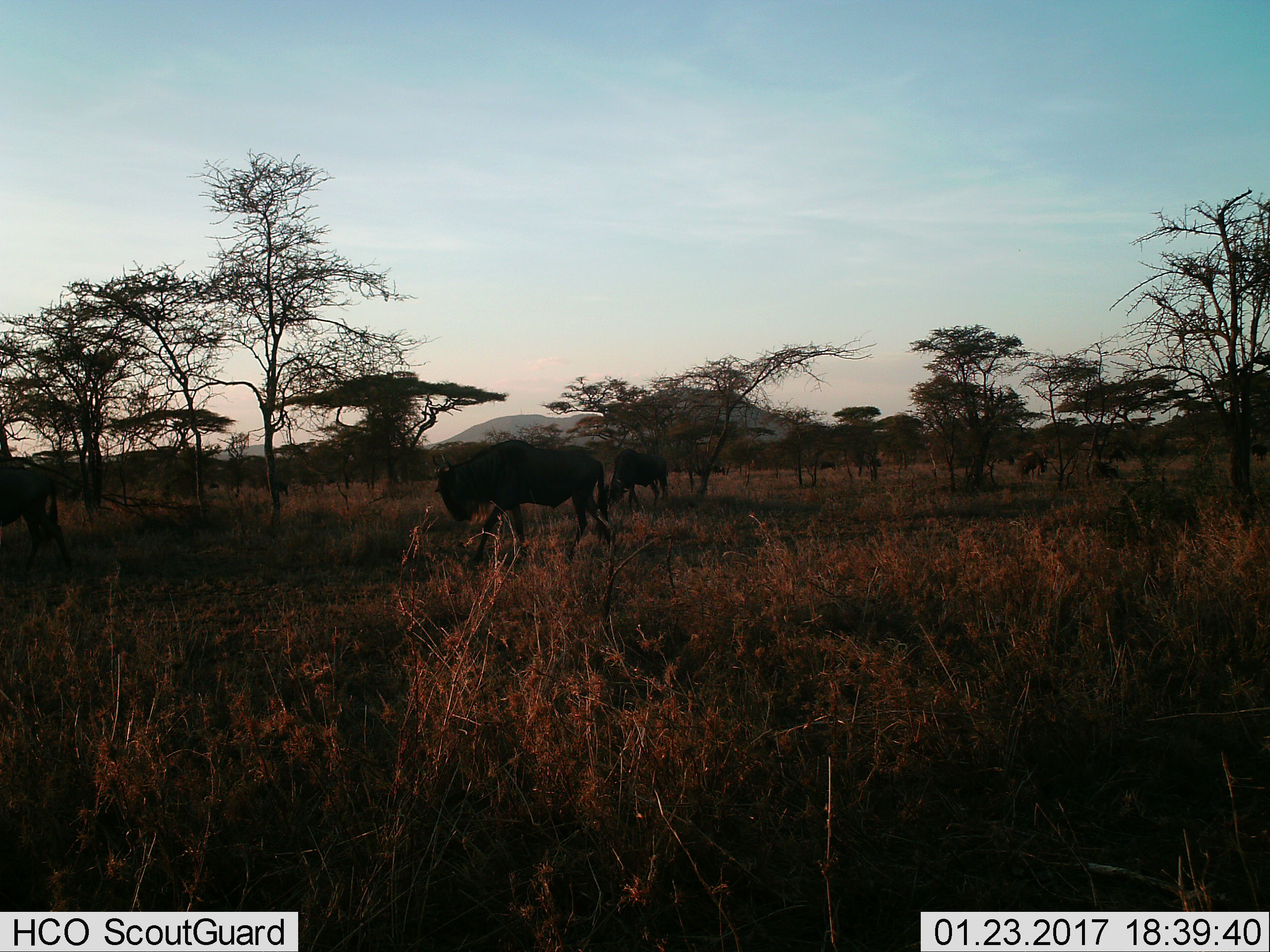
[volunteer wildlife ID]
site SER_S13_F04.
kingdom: Animalia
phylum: Chordata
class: Mammalia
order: Artiodactyla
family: Bovidae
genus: Connochaetes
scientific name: Connochaetes taurinus taurinus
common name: blue wildebeest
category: wildebeestblue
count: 3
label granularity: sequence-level